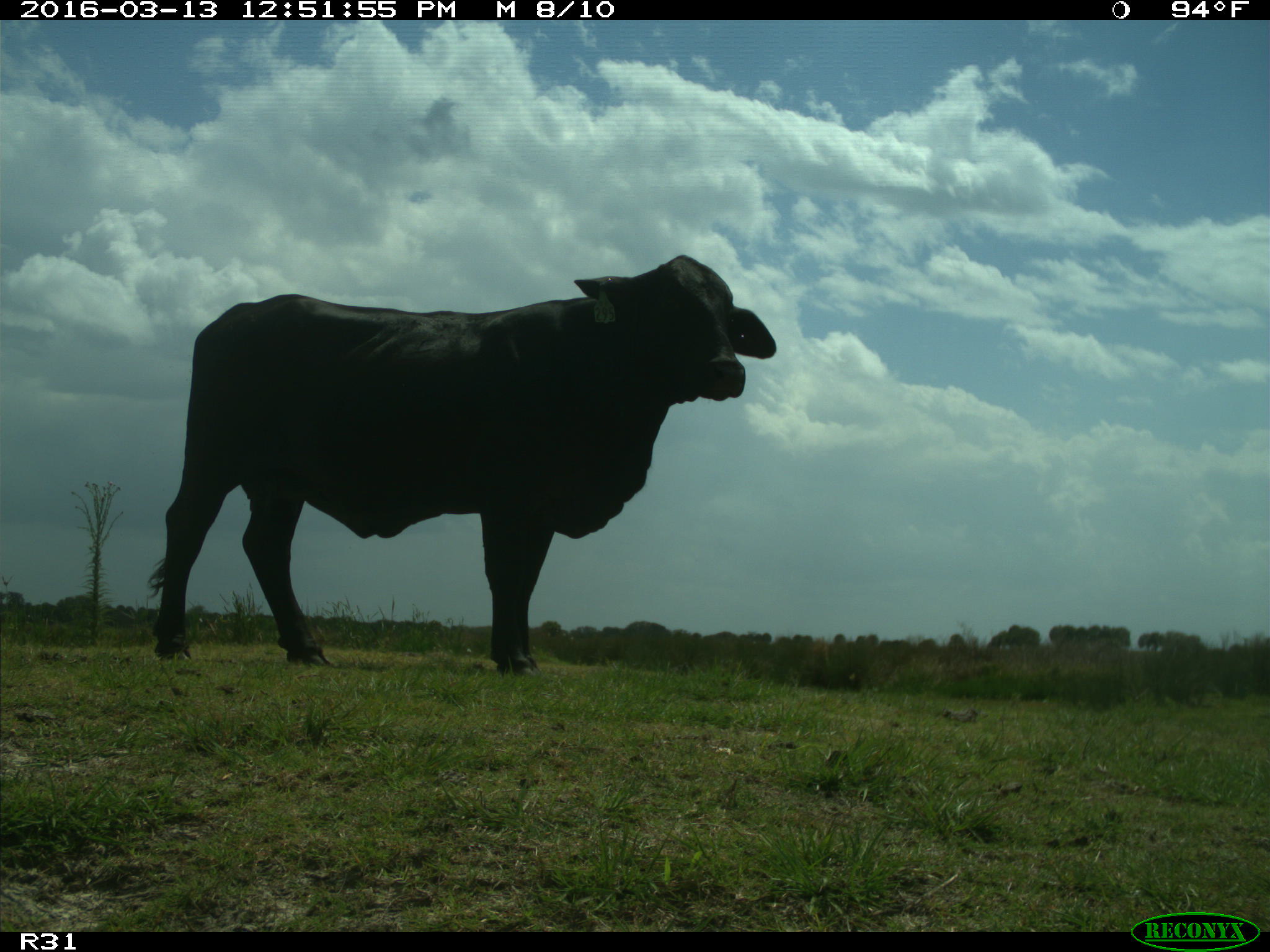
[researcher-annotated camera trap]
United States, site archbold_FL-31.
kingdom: Animalia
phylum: Chordata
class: Mammalia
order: Artiodactyla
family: Bovidae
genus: Bos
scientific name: Bos taurus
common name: domestic cow